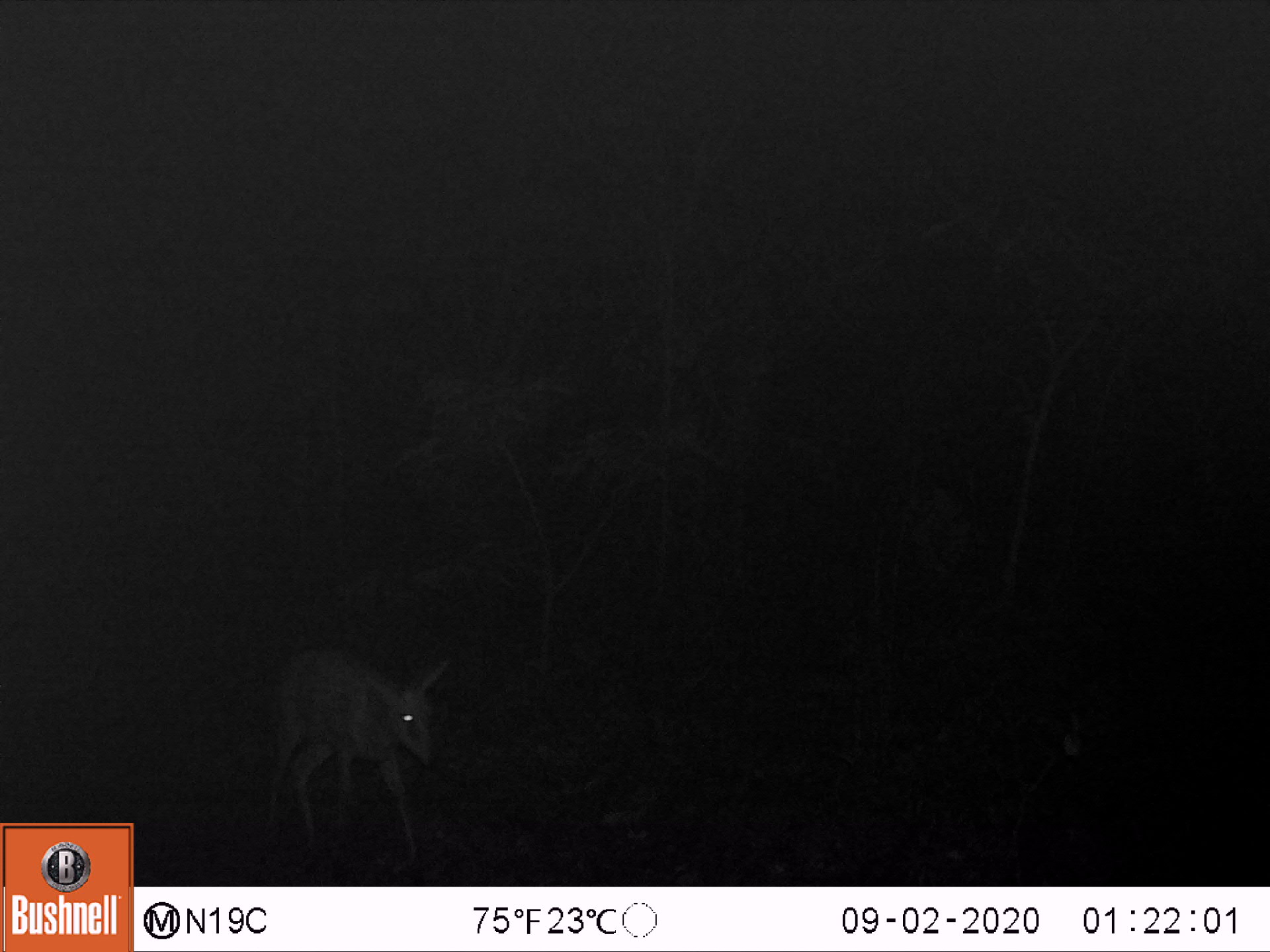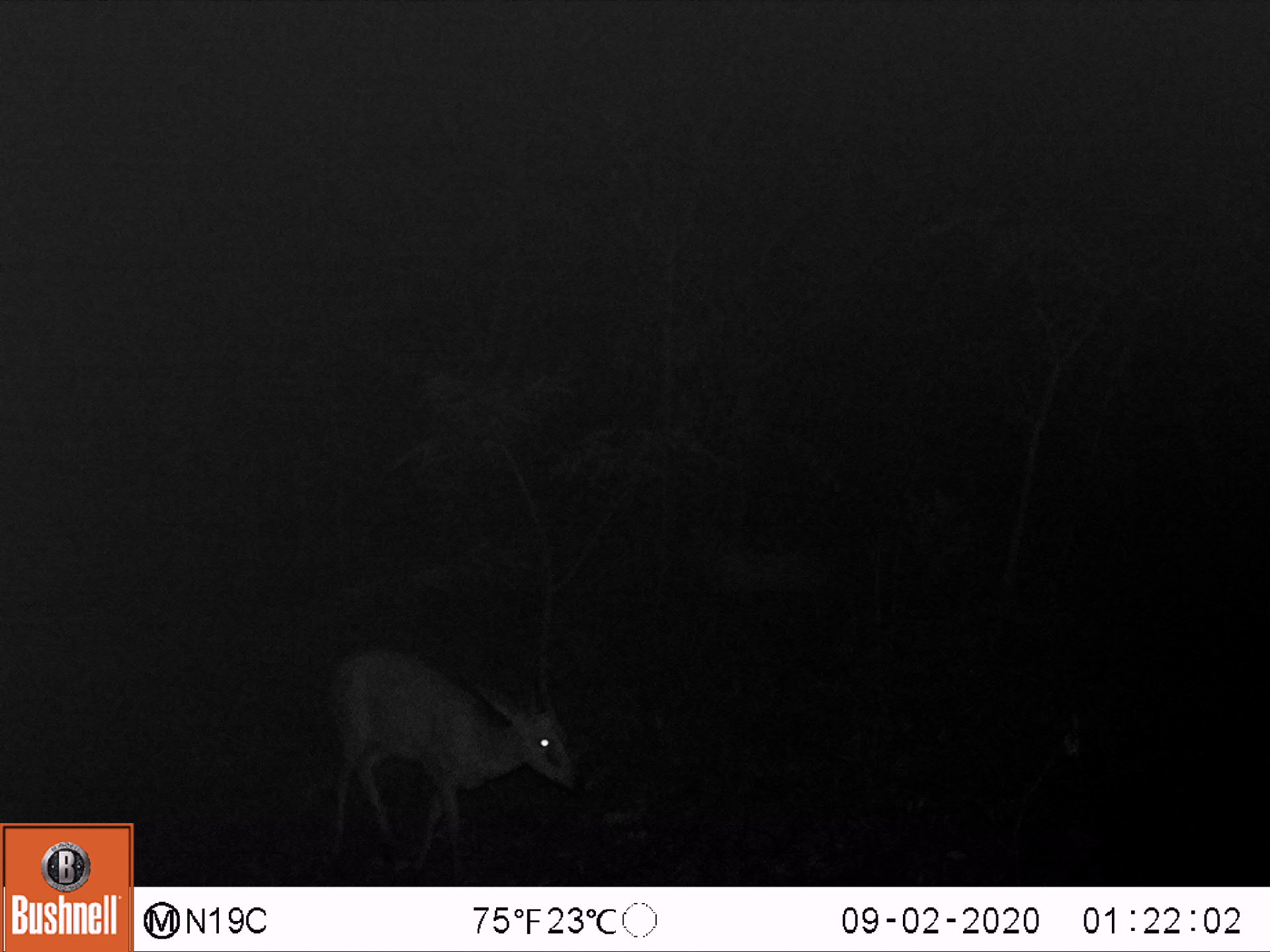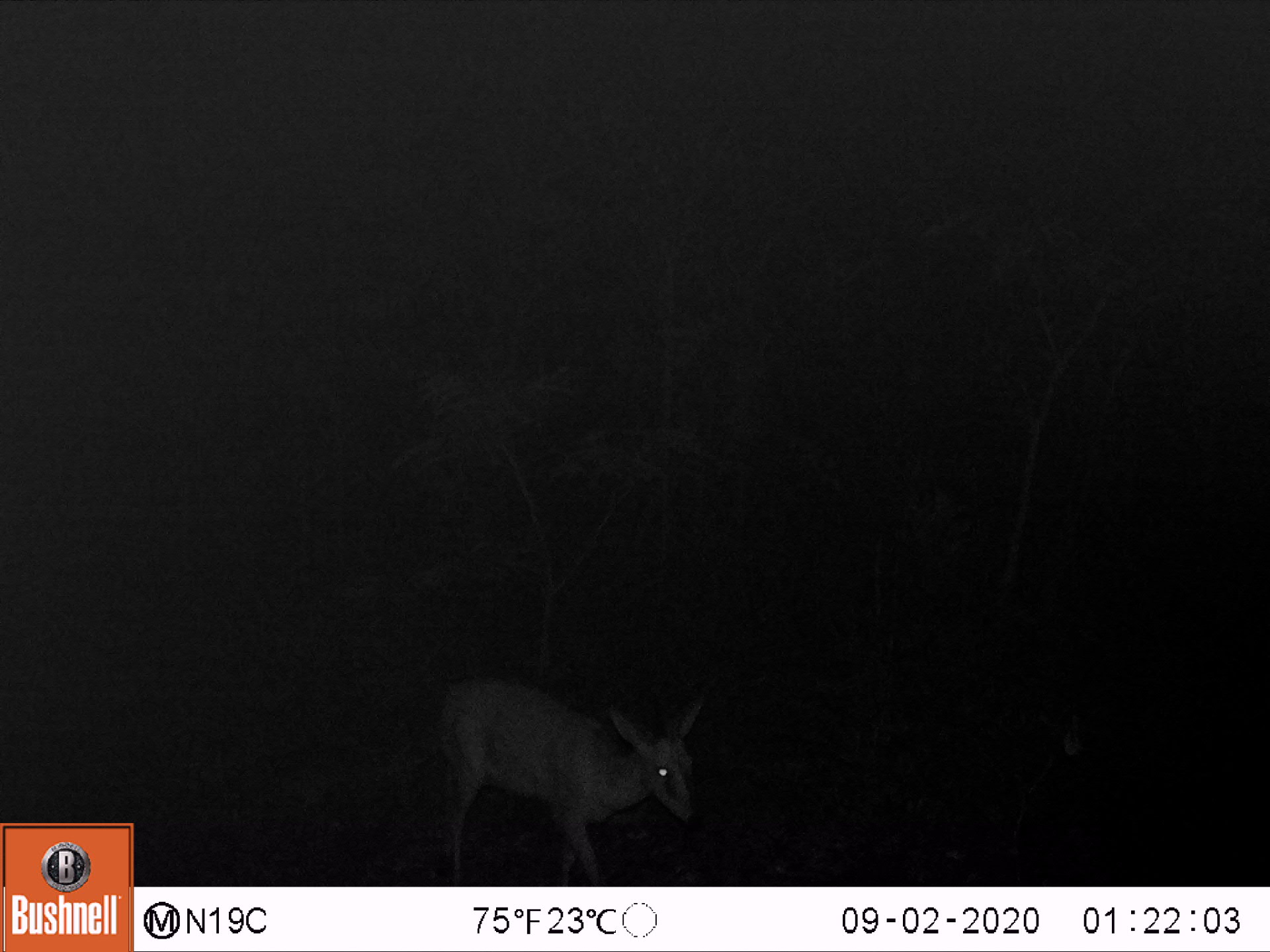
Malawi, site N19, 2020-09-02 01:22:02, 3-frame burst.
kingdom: Animalia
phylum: Chordata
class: Mammalia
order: Artiodactyla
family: Bovidae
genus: Sylvicapra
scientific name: Sylvicapra grimmia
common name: common duiker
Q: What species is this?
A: Common duiker (Sylvicapra grimmia).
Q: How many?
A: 1.